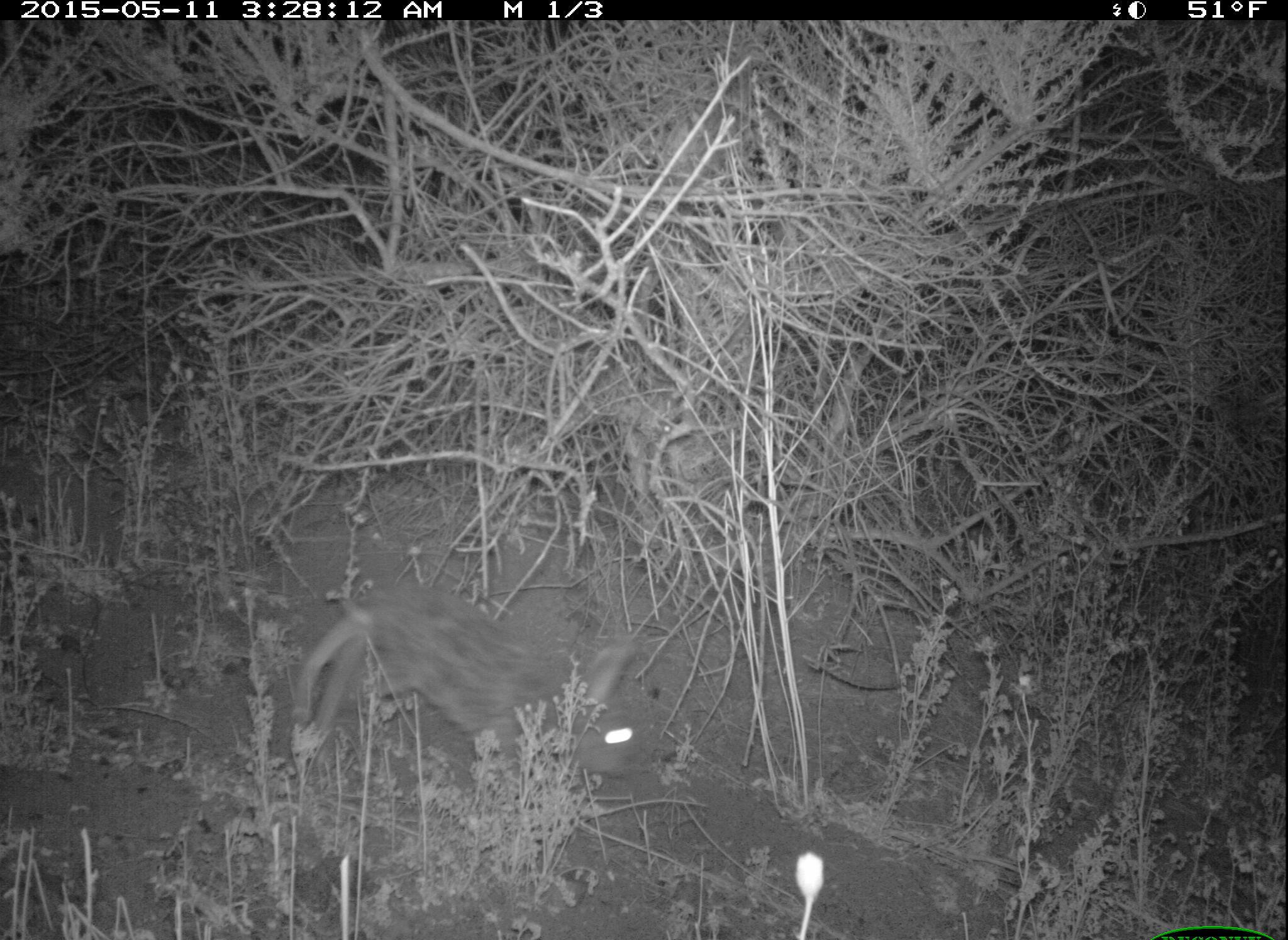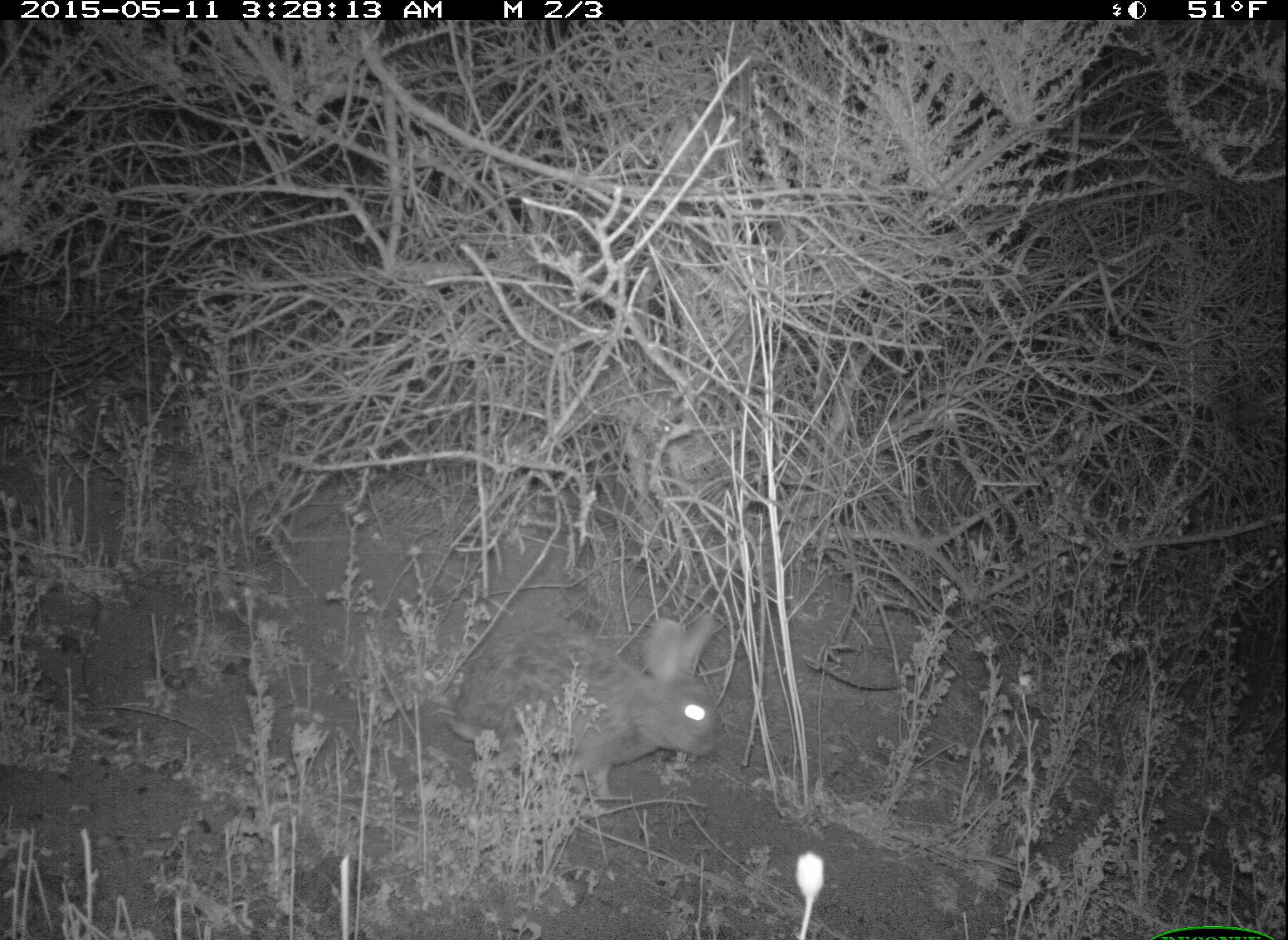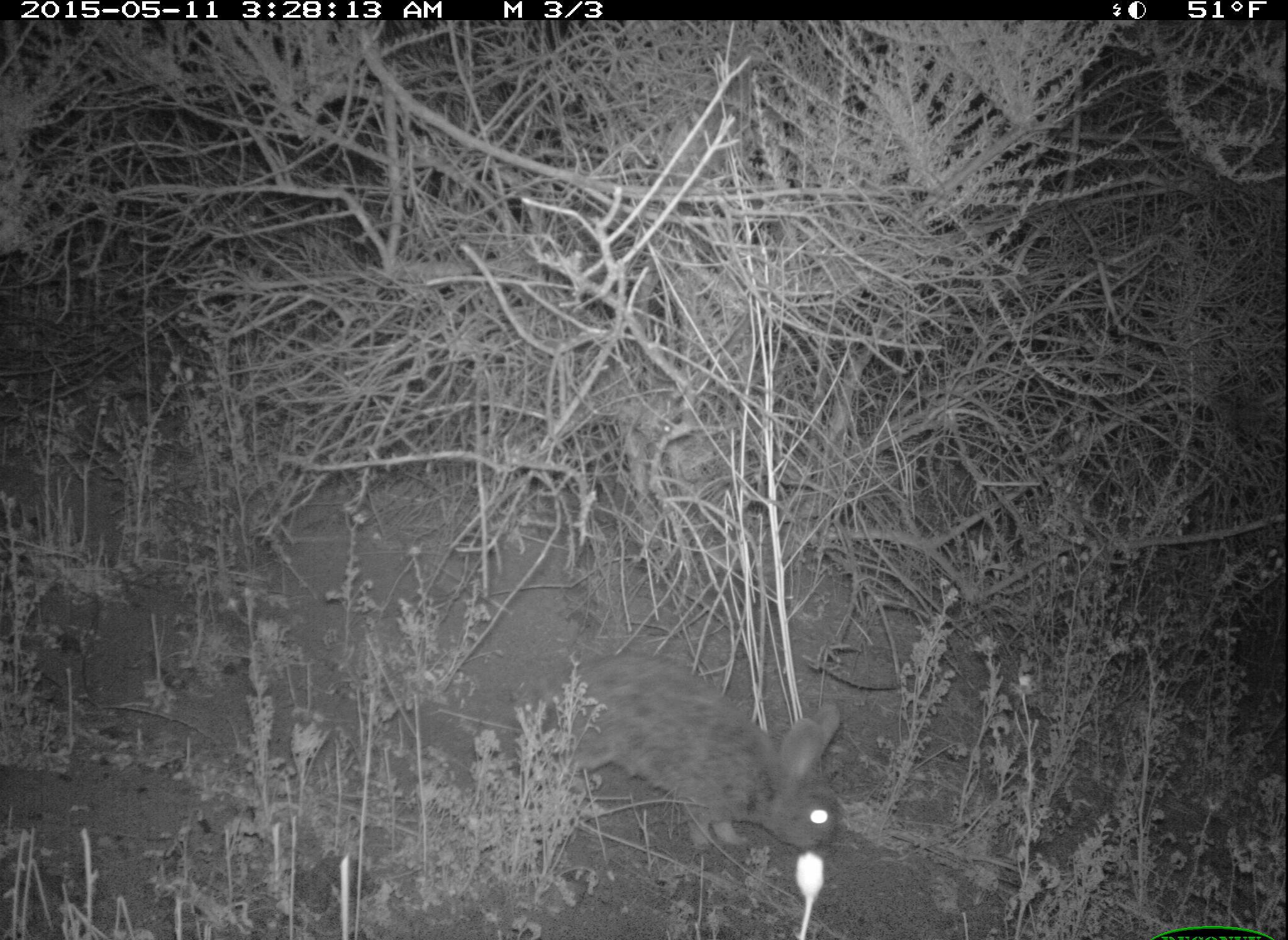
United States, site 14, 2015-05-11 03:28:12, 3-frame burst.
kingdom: Animalia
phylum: Chordata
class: Mammalia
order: Lagomorpha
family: Leporidae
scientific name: Leporidae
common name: rabbits and hares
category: rabbit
Rabbit (rabbits and hares) (Leporidae).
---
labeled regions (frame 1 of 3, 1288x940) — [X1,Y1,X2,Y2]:
rabbit: [292,585,641,773]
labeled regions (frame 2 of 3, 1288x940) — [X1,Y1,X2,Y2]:
rabbit: [444,613,721,800]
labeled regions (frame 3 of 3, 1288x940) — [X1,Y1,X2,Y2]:
rabbit: [527,651,848,853]